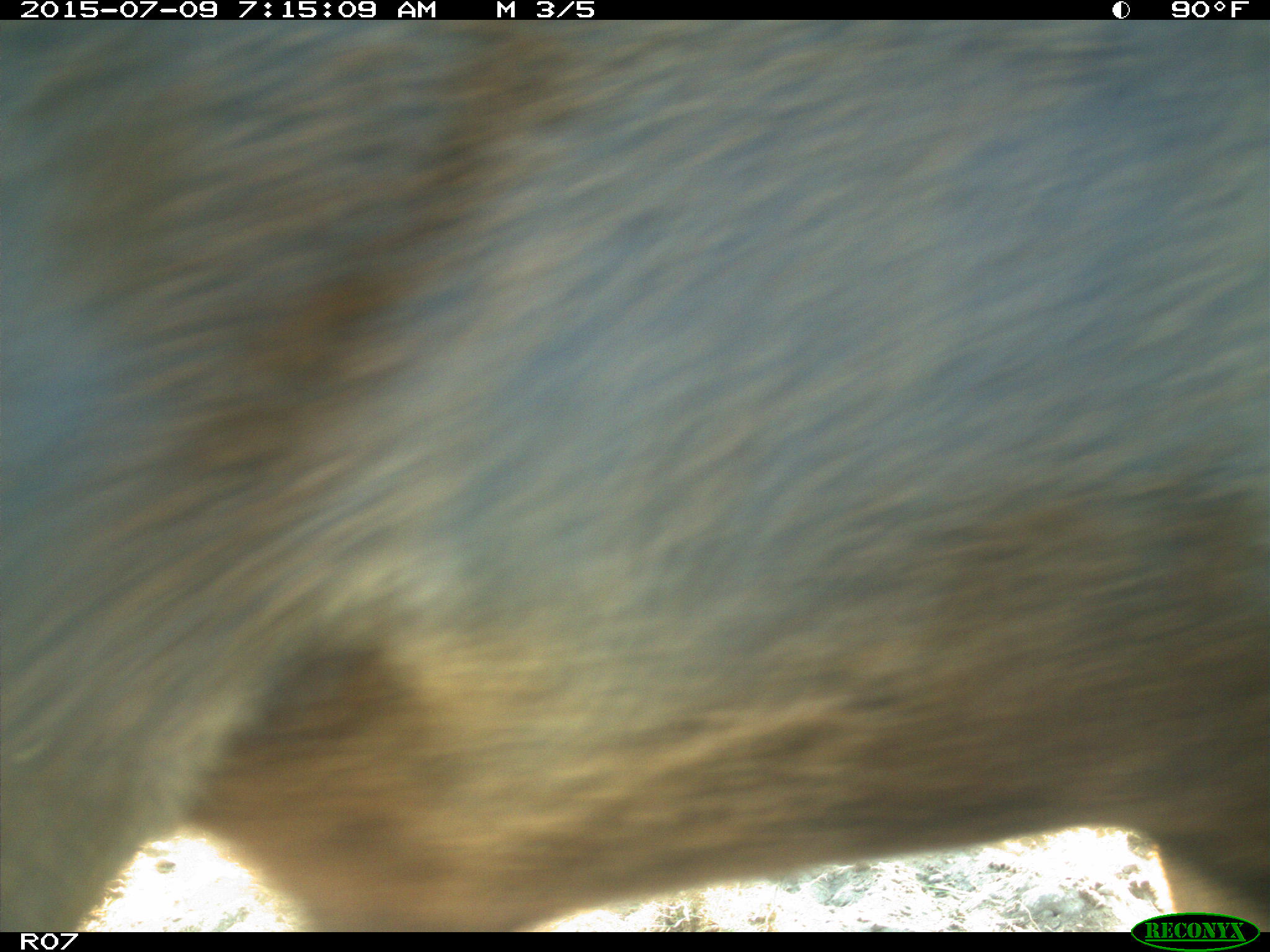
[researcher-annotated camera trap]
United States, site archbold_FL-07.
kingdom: Animalia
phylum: Chordata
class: Mammalia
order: Artiodactyla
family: Bovidae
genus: Bos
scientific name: Bos taurus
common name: domestic cow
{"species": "Bos taurus (domestic cow)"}